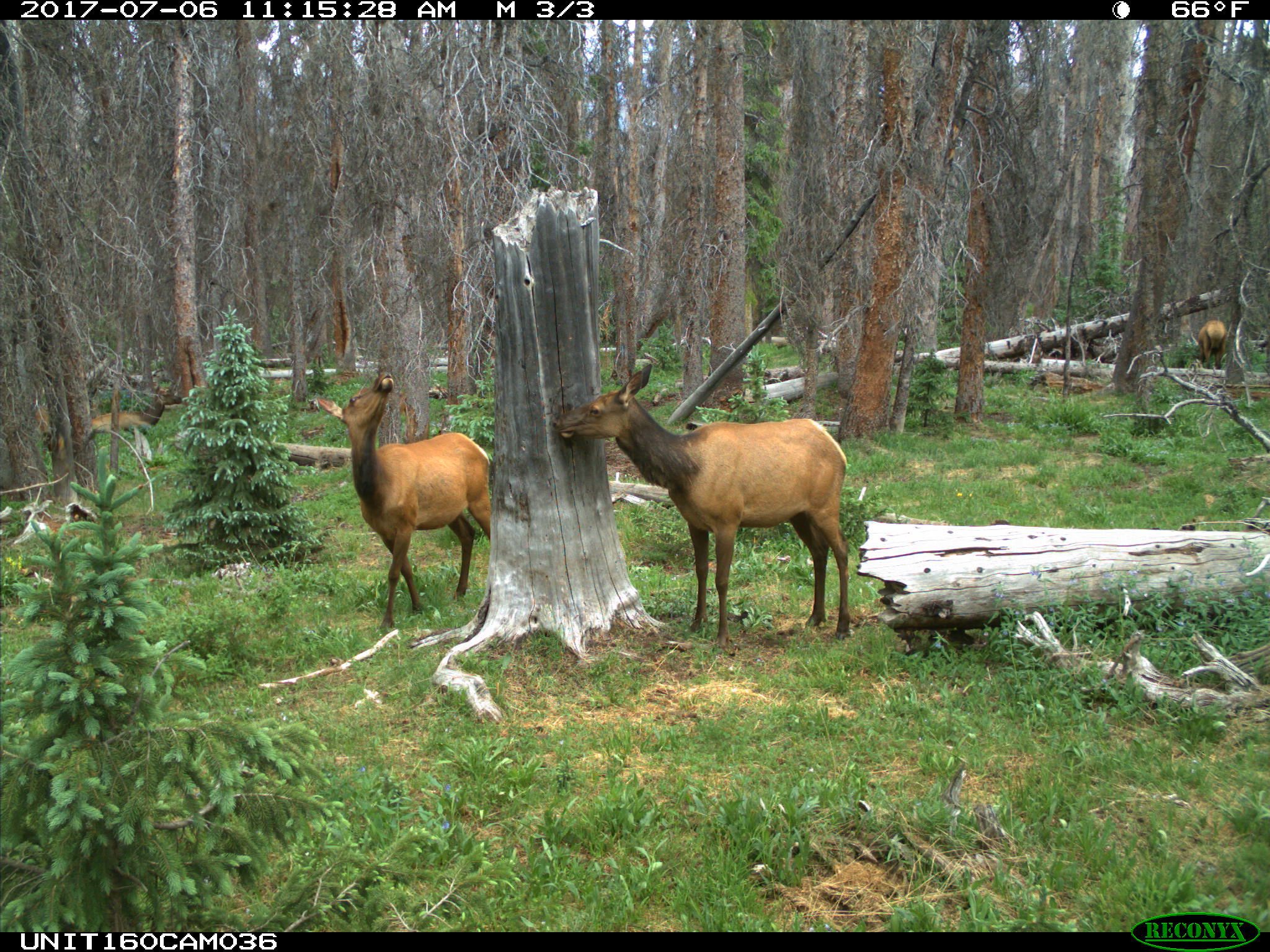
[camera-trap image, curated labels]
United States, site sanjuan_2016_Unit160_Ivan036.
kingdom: Animalia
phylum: Chordata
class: Mammalia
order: Artiodactyla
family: Cervidae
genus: Cervus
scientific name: Cervus elaphus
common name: red deer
Cervus elaphus (red deer).